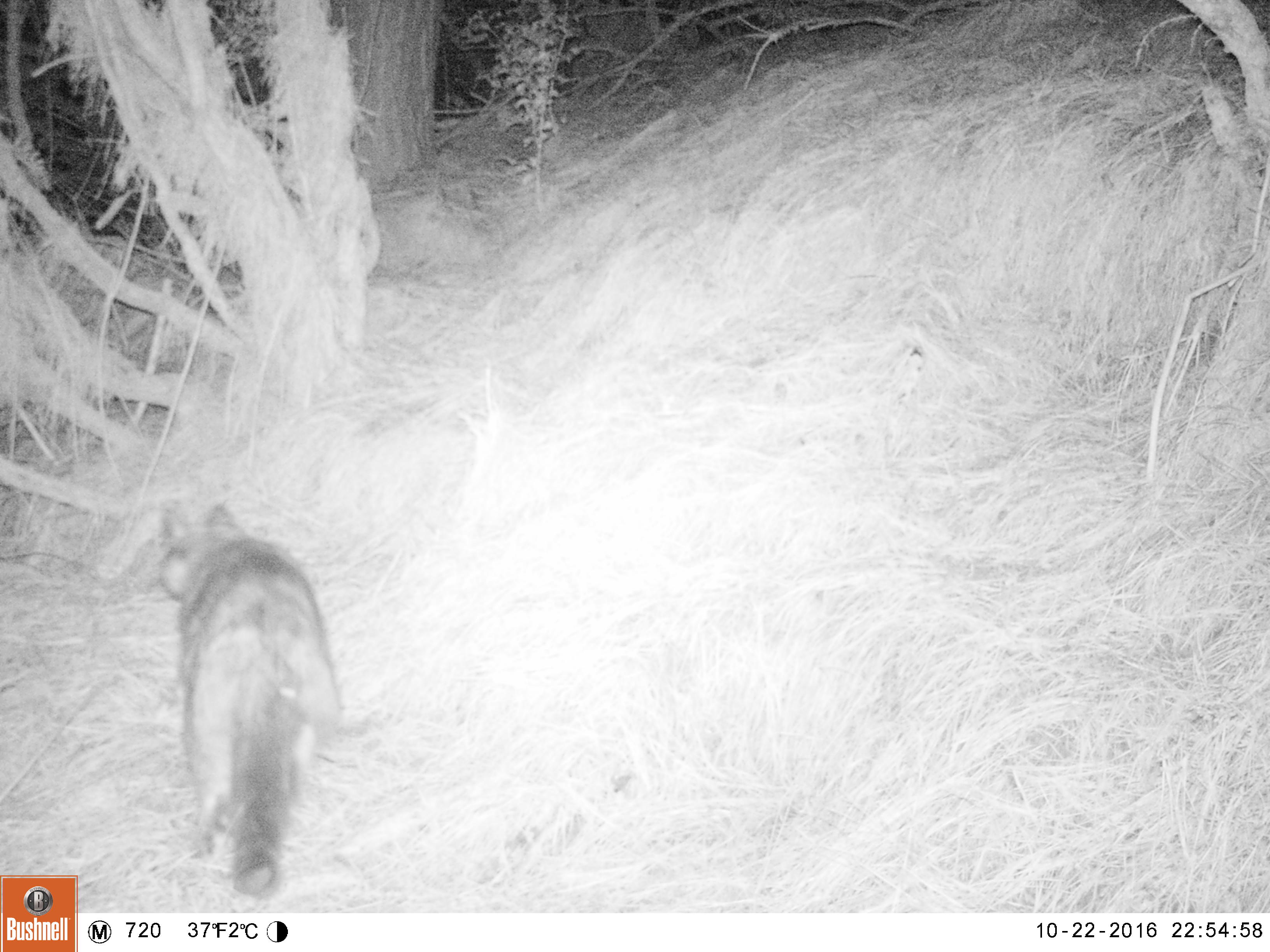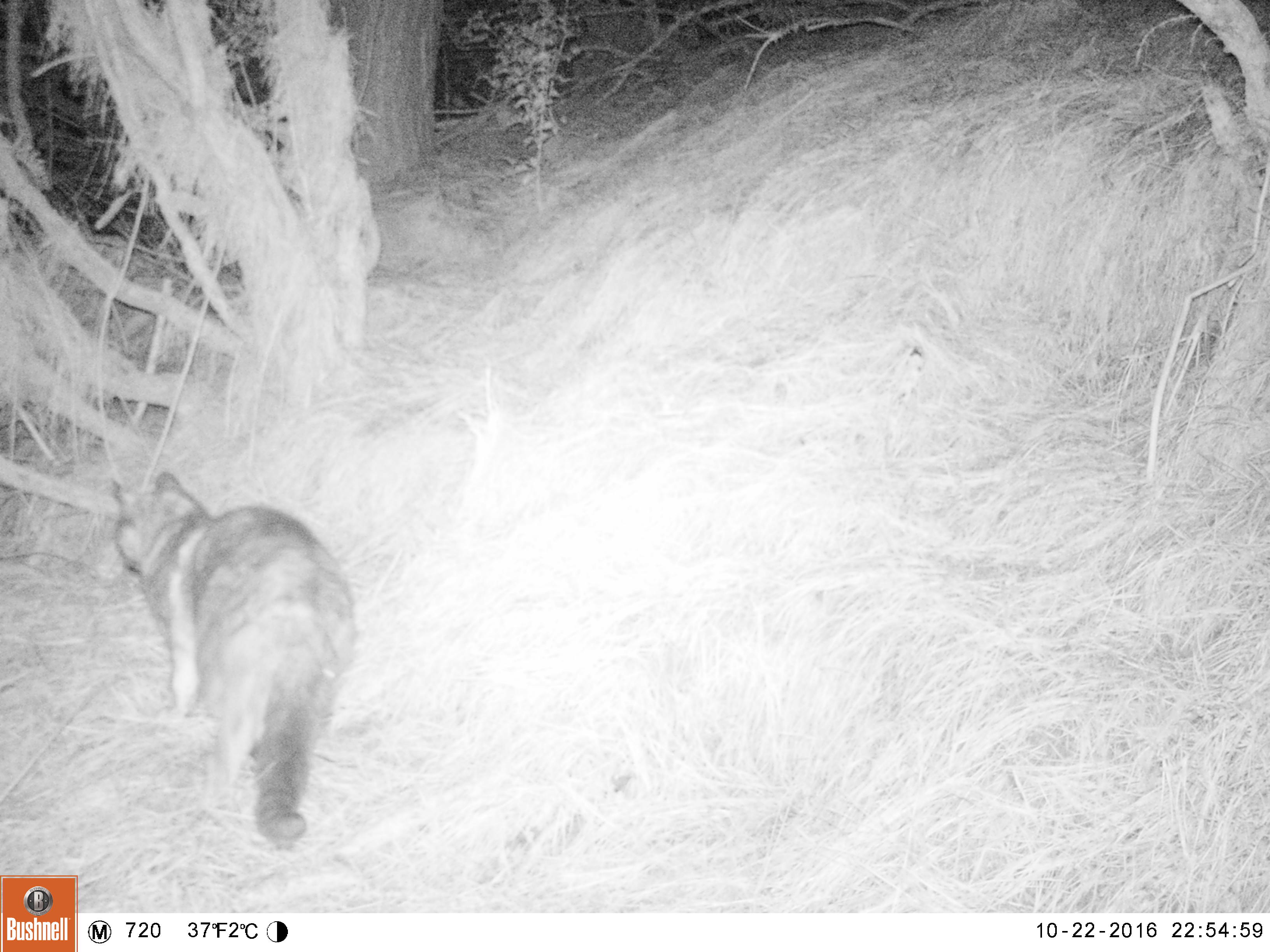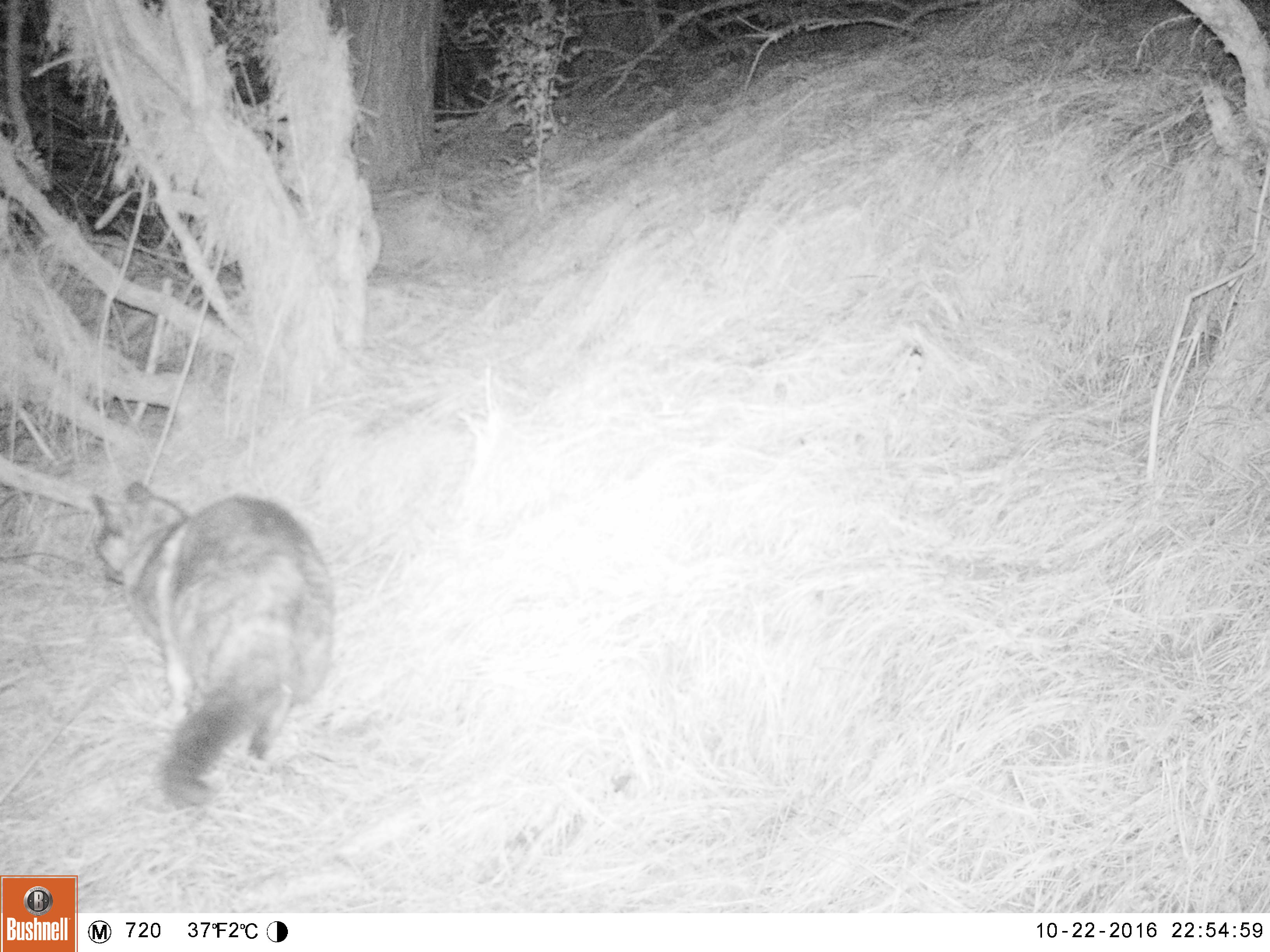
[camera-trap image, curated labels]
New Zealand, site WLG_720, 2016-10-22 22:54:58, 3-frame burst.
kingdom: Animalia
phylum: Chordata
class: Mammalia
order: Carnivora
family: Felidae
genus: Felis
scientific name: Felis catus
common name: domestic cat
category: cat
Cat (domestic cat) (Felis catus).